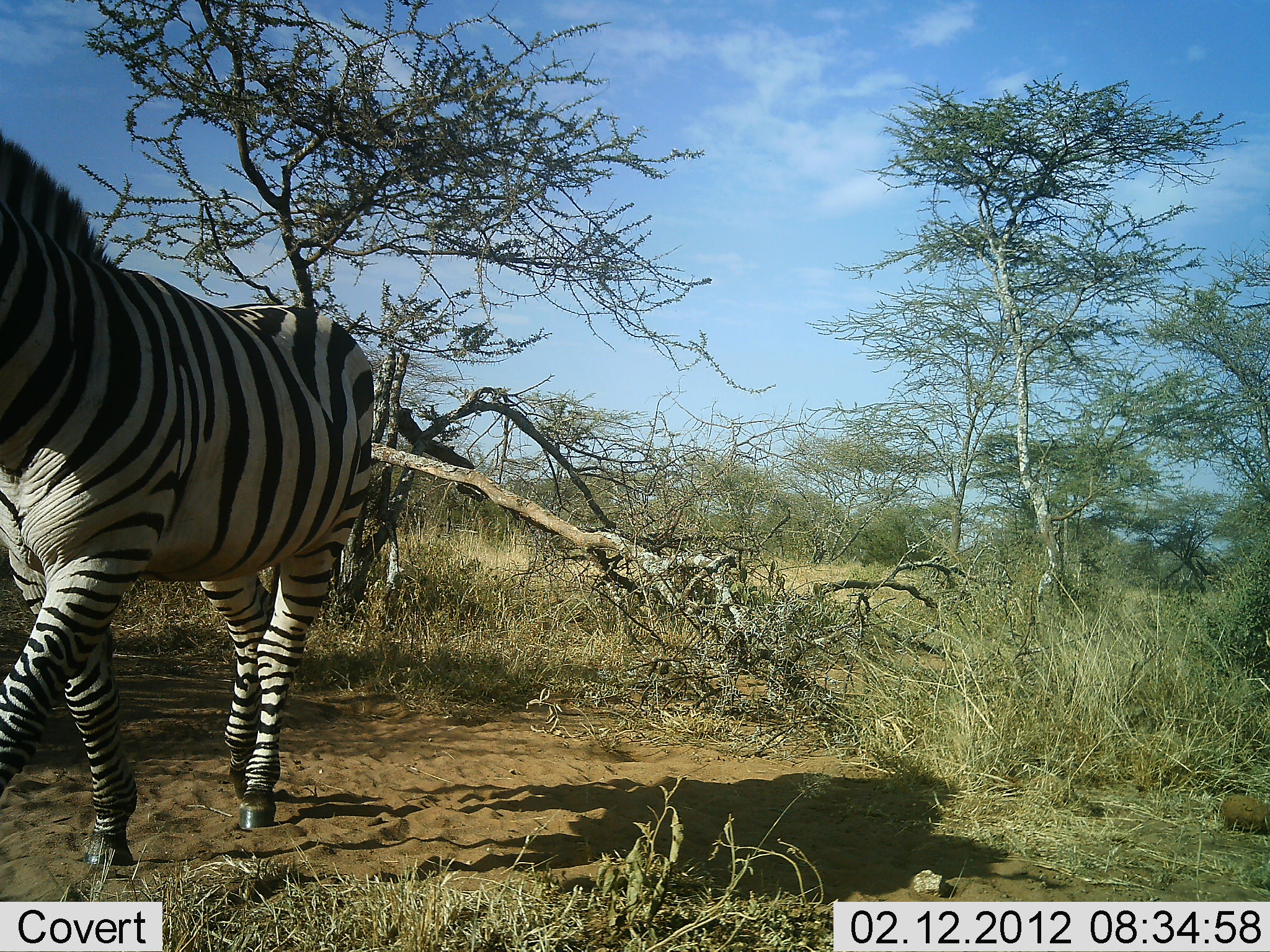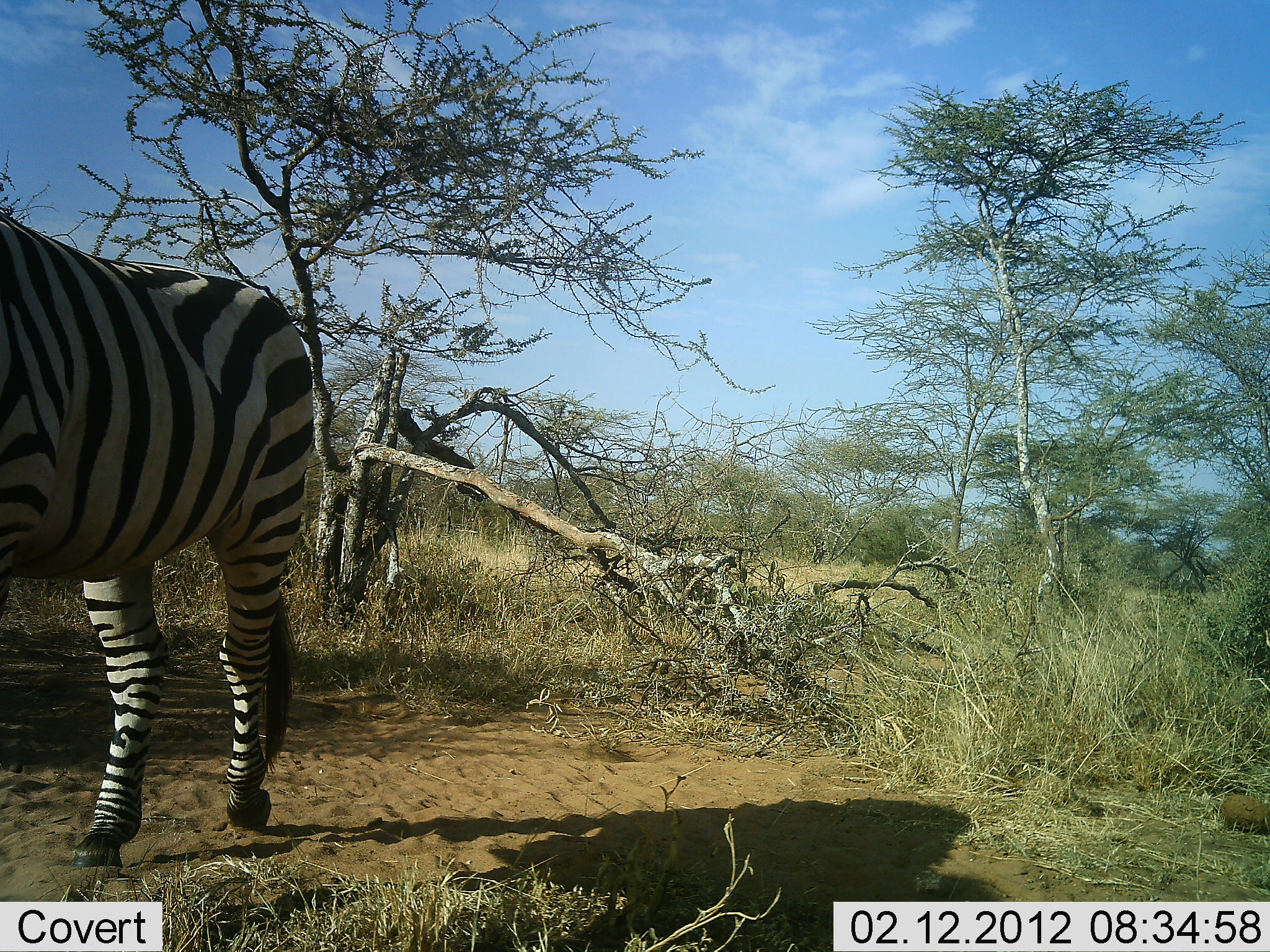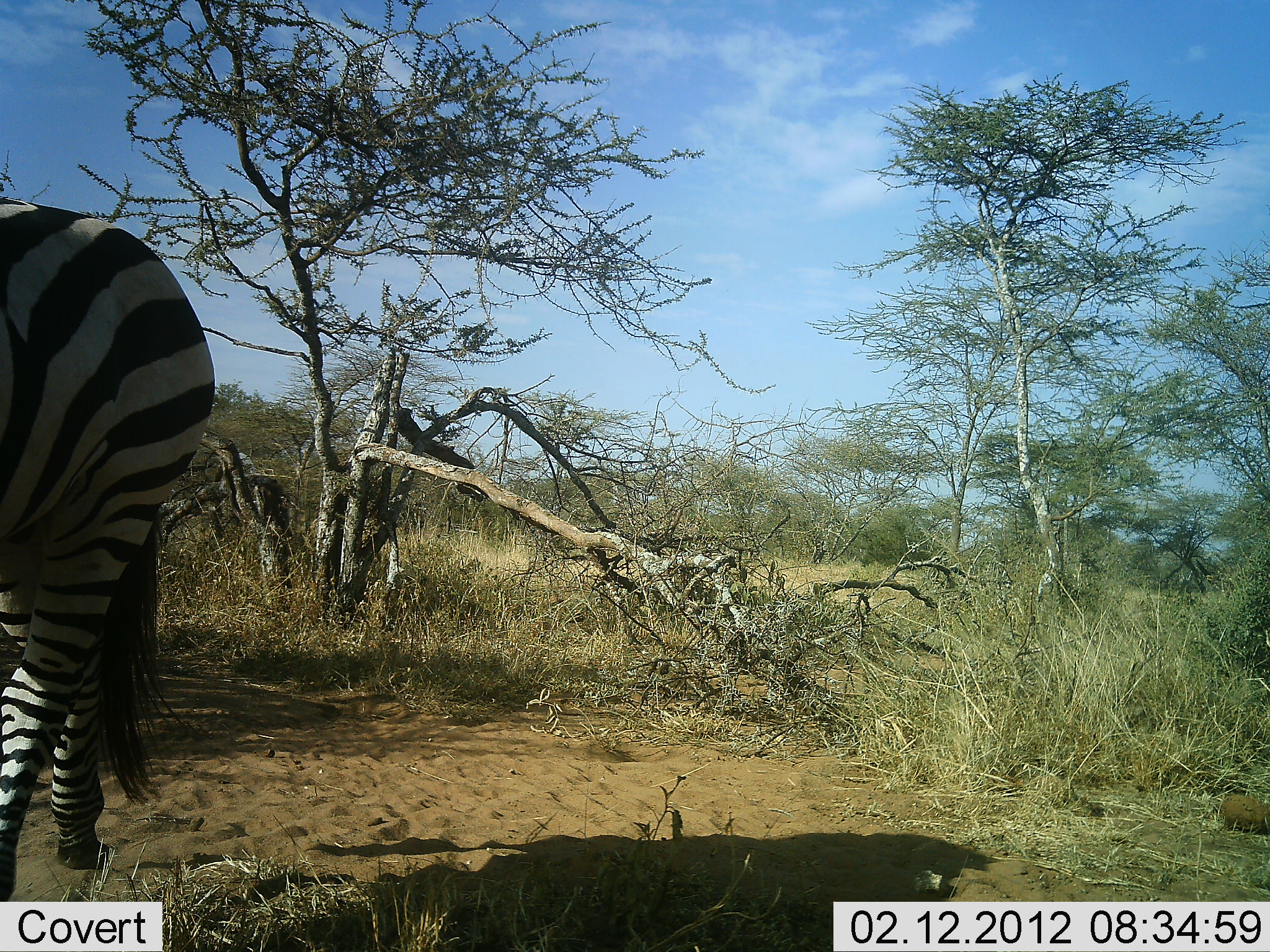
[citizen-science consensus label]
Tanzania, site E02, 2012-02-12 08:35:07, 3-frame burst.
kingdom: Animalia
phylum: Chordata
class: Mammalia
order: Perissodactyla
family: Equidae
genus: Equus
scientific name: Equus quagga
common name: plains zebra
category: zebra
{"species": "zebra (plains zebra) (Equus quagga)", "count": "1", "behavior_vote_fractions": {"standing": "0%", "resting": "0%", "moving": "100%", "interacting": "0%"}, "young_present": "0%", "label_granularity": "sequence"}